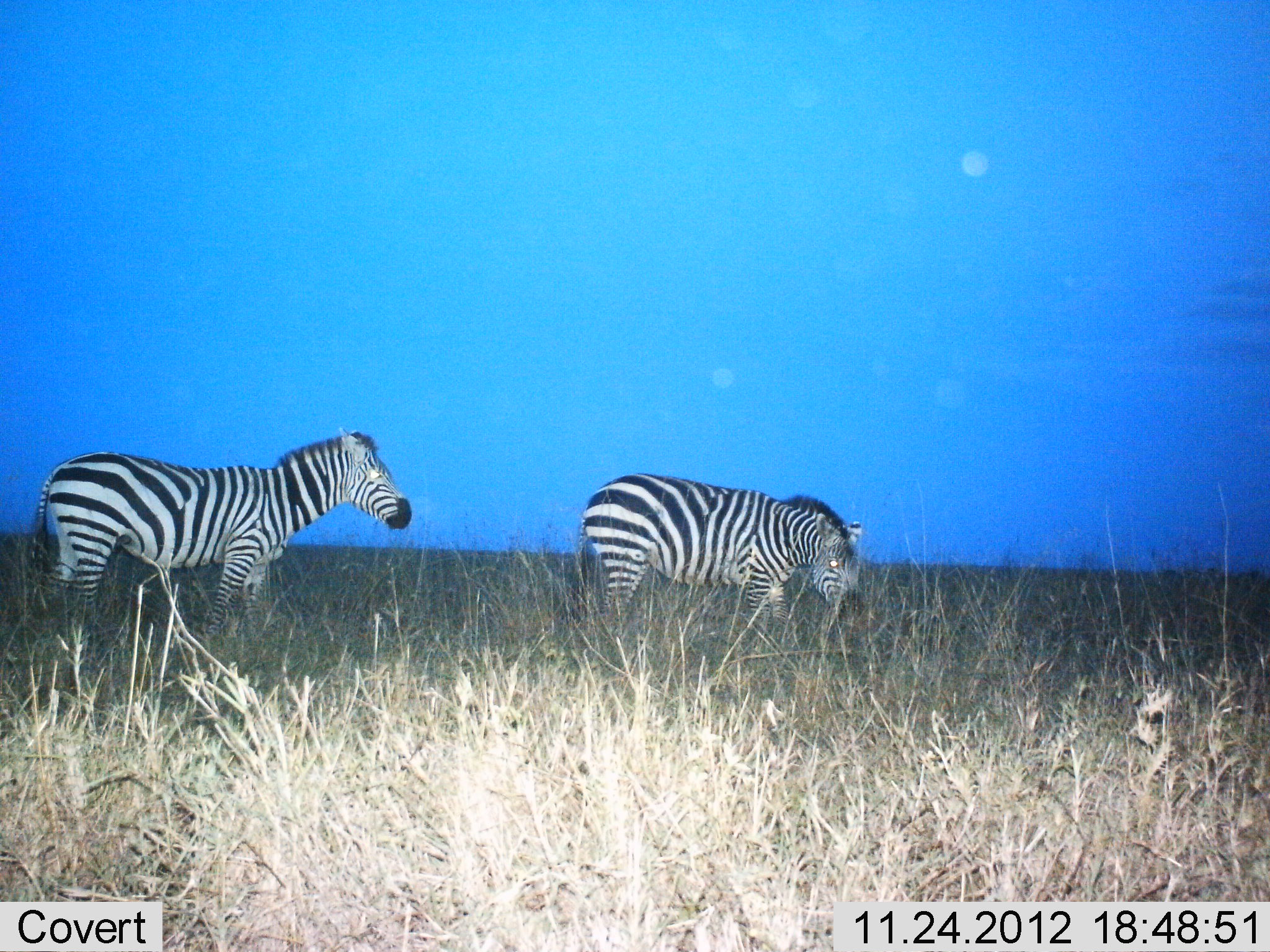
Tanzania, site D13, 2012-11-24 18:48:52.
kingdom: Animalia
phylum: Chordata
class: Mammalia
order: Perissodactyla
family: Equidae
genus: Equus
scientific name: Equus quagga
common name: plains zebra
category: zebra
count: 2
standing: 70%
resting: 0%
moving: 30%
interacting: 0%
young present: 0%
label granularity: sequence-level